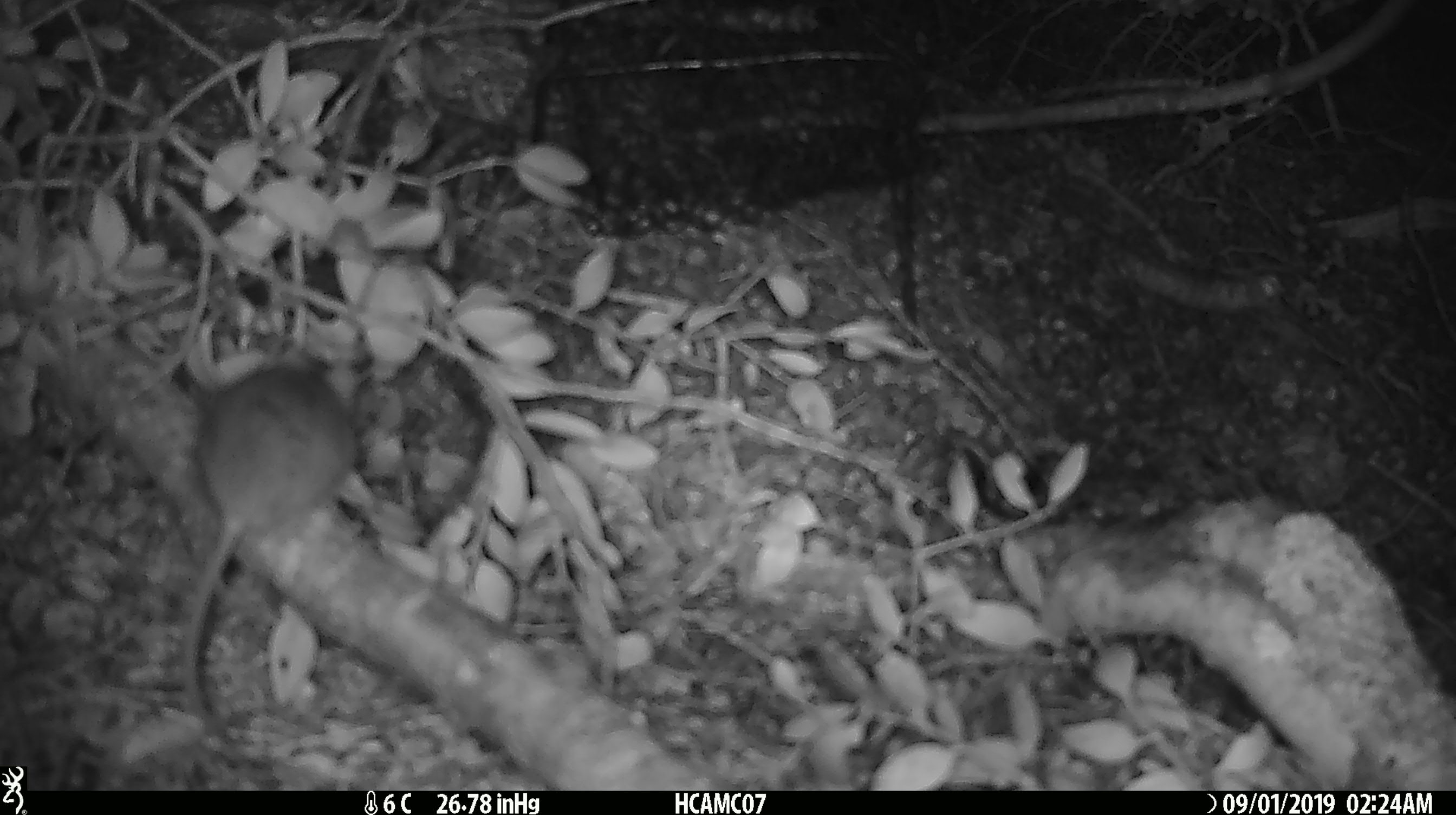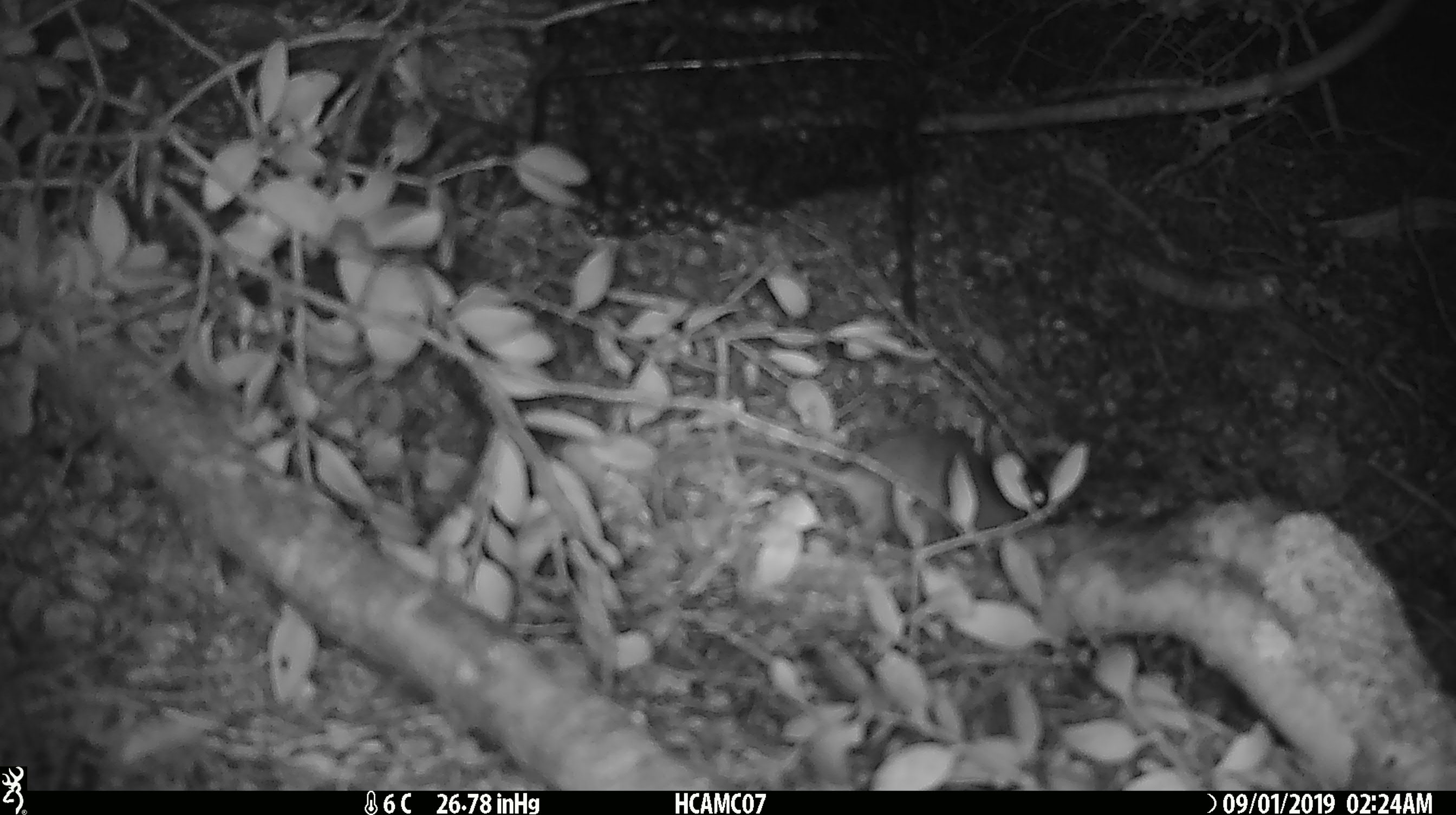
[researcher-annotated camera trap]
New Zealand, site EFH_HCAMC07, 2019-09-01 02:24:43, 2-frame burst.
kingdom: Animalia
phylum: Chordata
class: Mammalia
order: Rodentia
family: Muridae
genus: Mus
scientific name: Mus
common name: mouse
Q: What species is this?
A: Mouse (Mus).